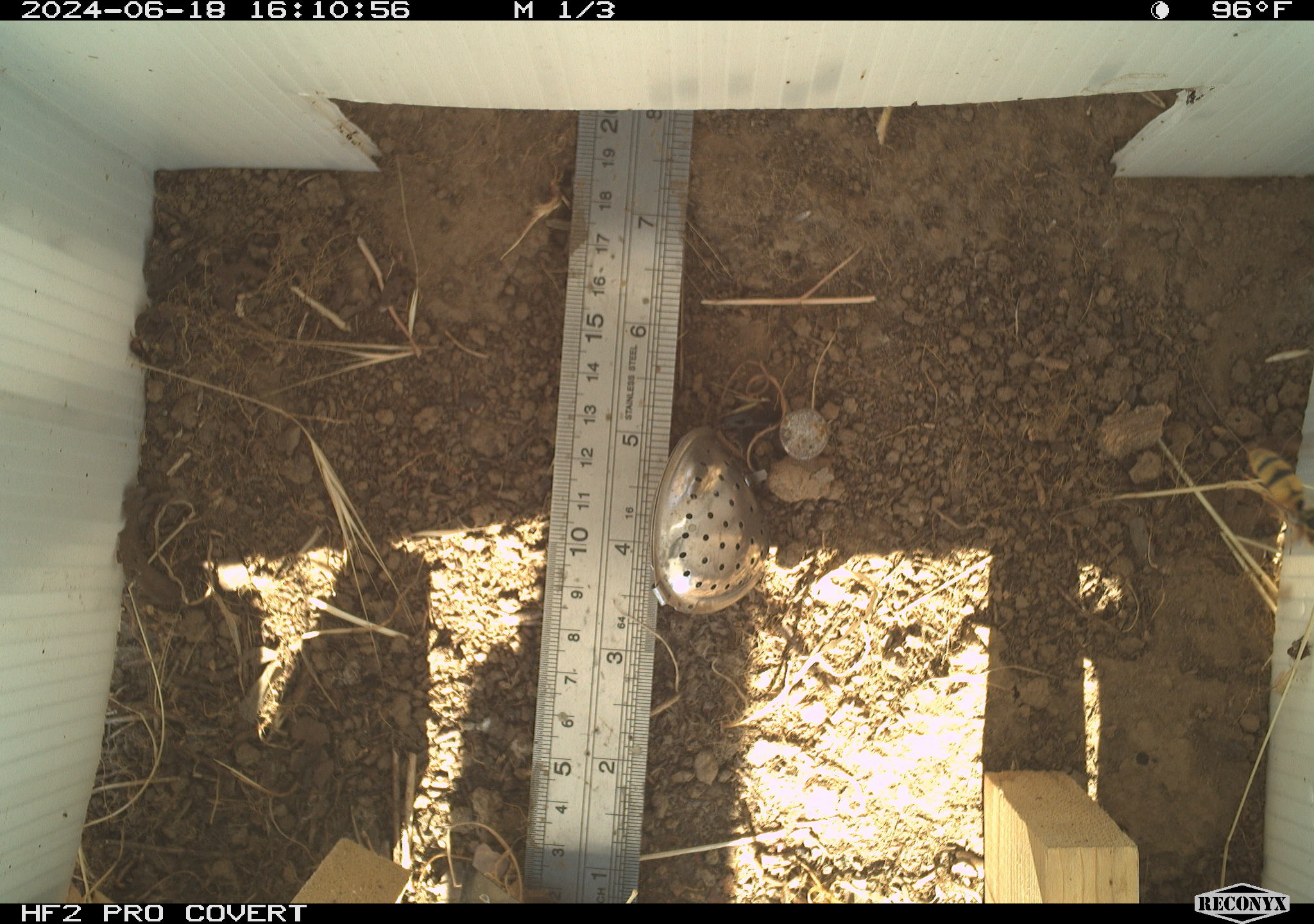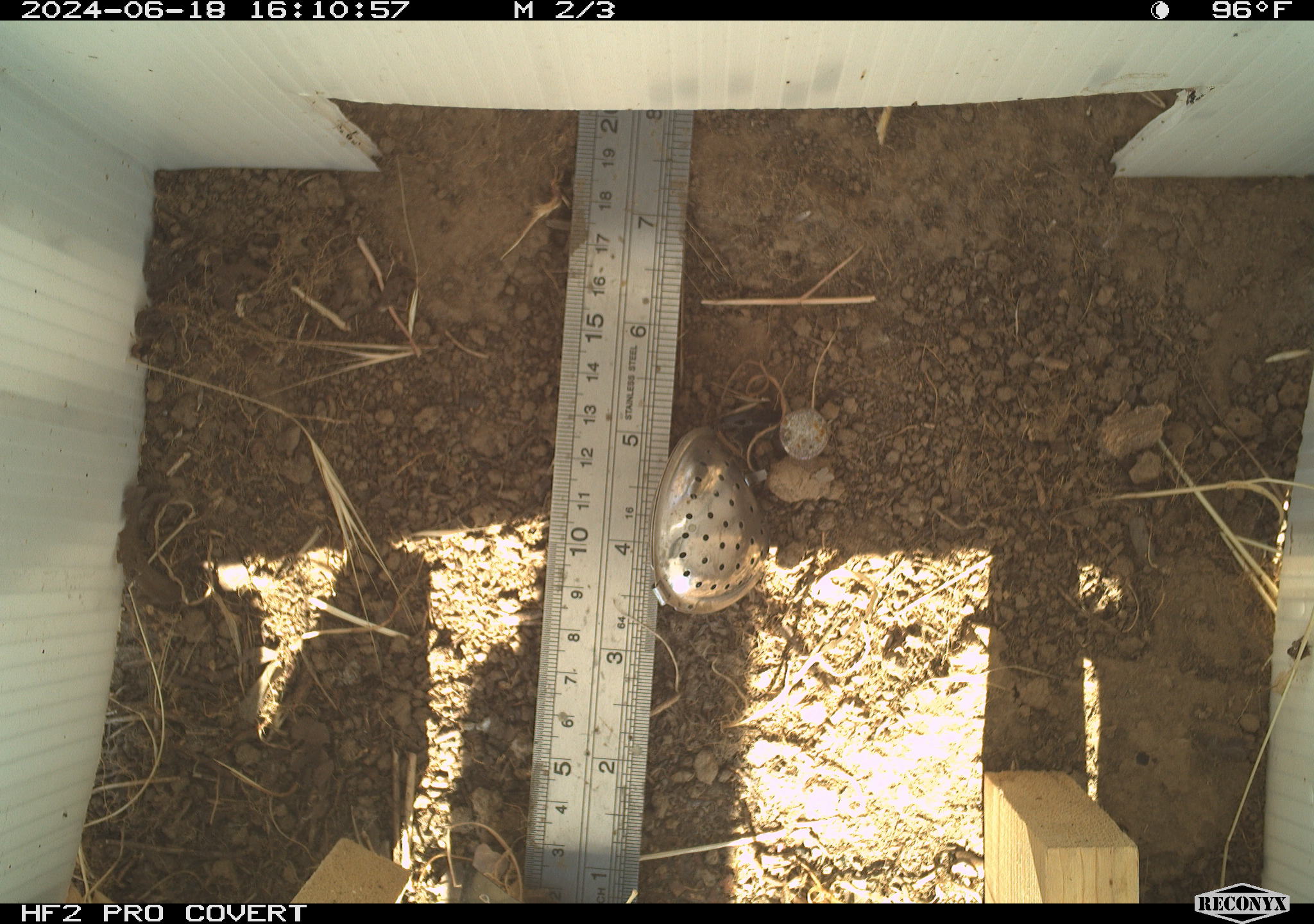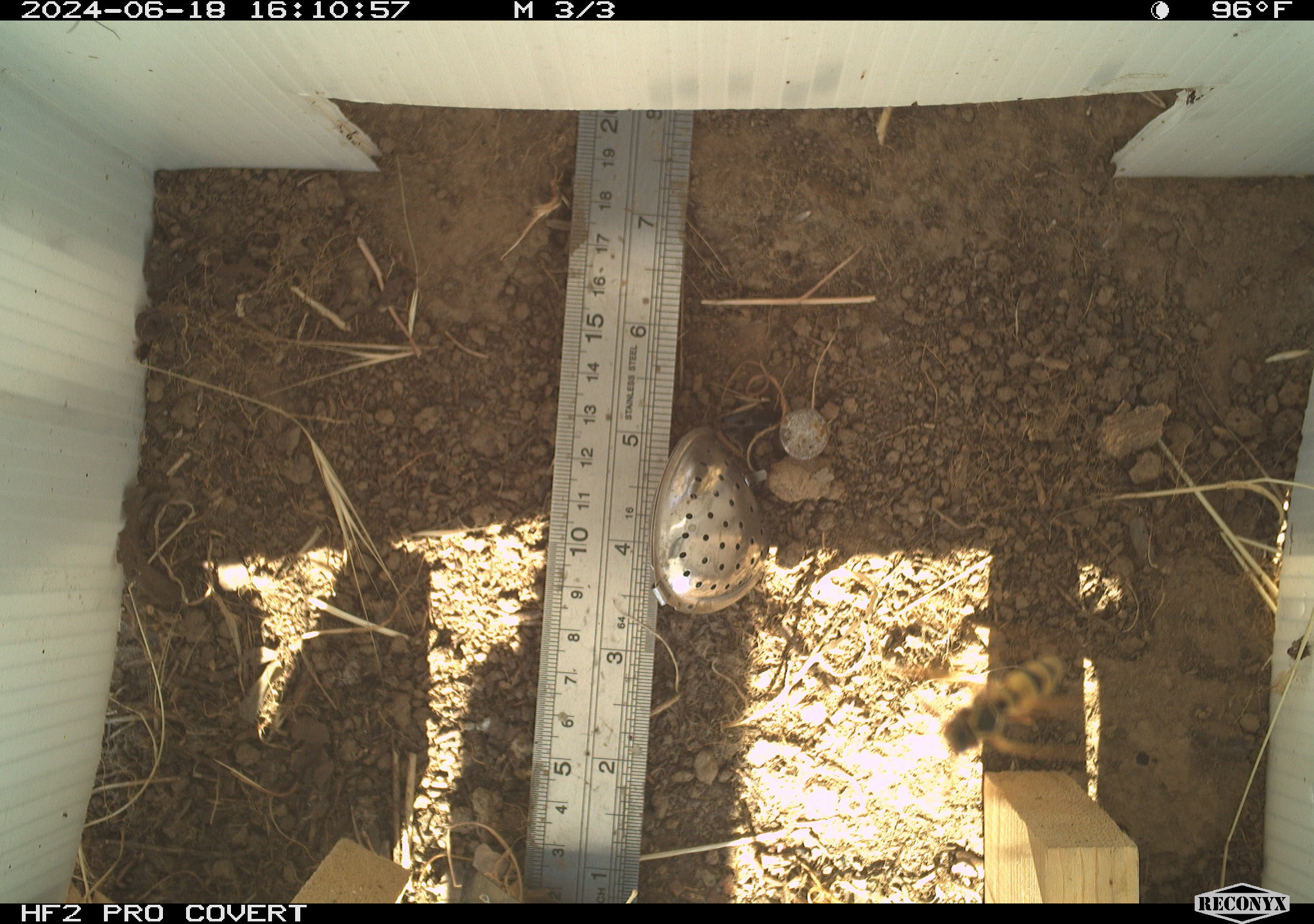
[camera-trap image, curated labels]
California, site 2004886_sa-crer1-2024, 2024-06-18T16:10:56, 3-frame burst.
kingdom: Animalia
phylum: Arthropoda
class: Insecta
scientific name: Insecta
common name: insect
Insect (Insecta).